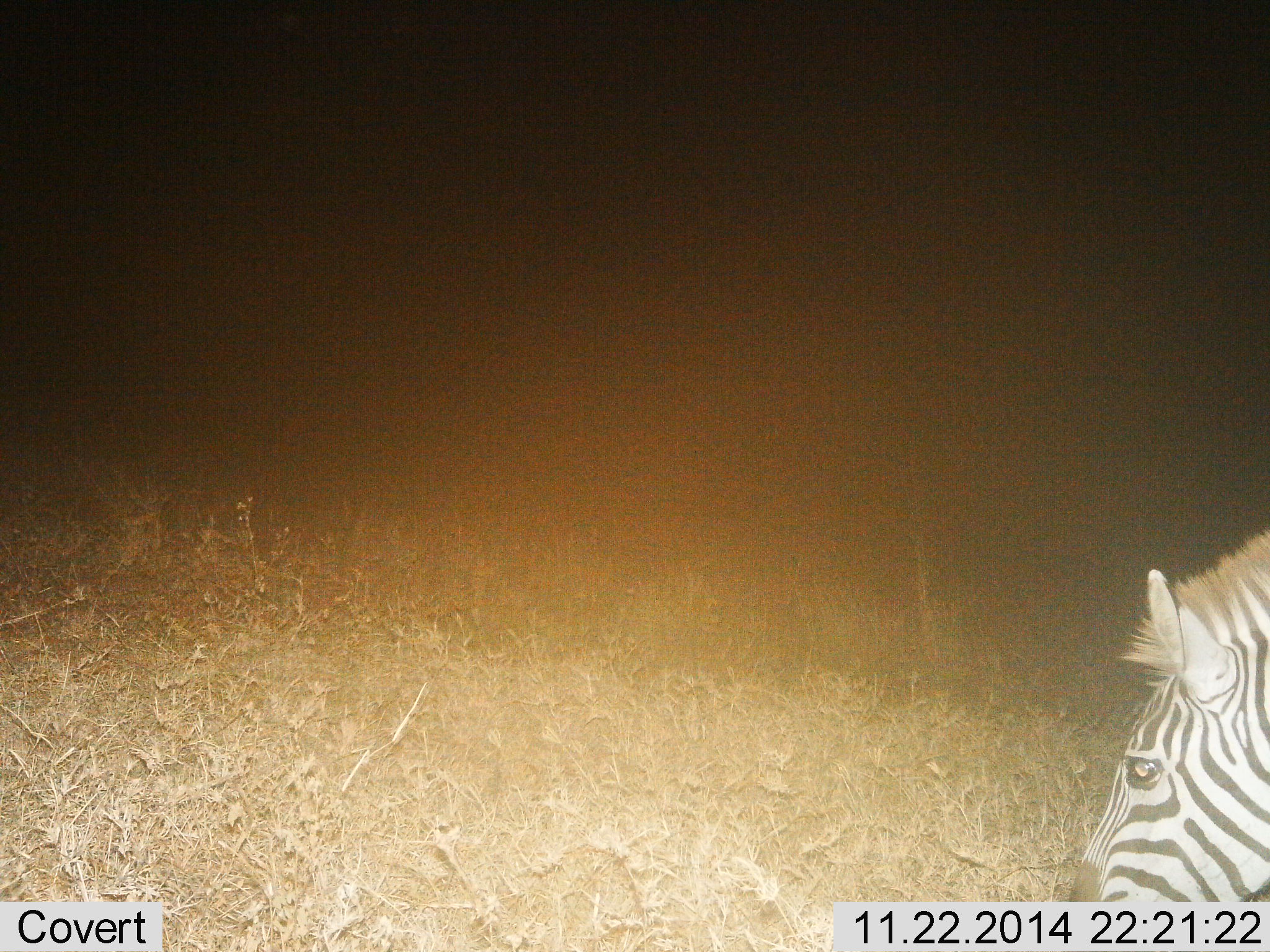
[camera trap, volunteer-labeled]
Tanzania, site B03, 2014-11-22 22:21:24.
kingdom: Animalia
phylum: Chordata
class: Mammalia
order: Perissodactyla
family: Equidae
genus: Equus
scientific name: Equus quagga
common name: plains zebra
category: zebra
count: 1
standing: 10%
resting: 0%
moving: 0%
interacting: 0%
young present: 0%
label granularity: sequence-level